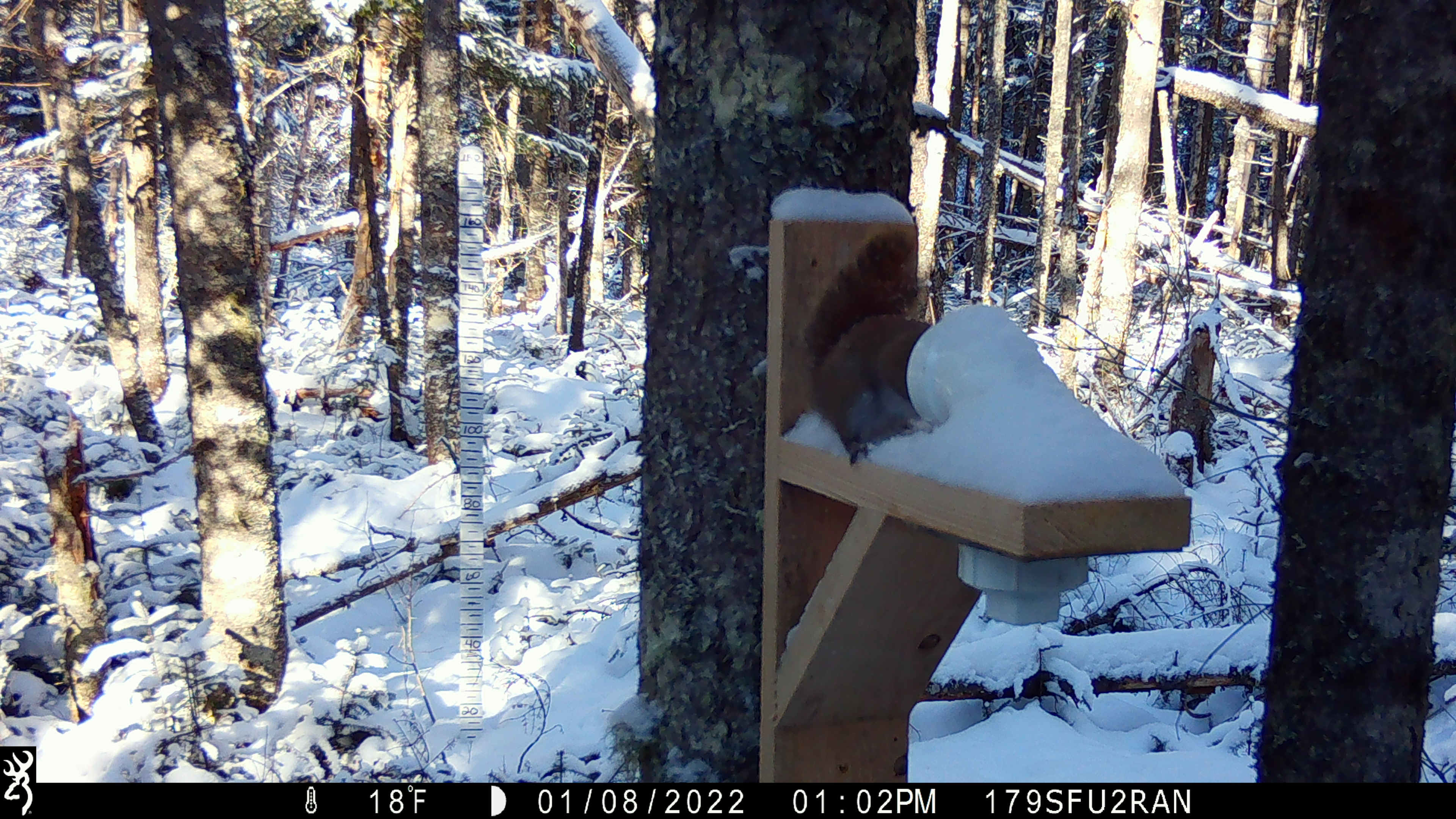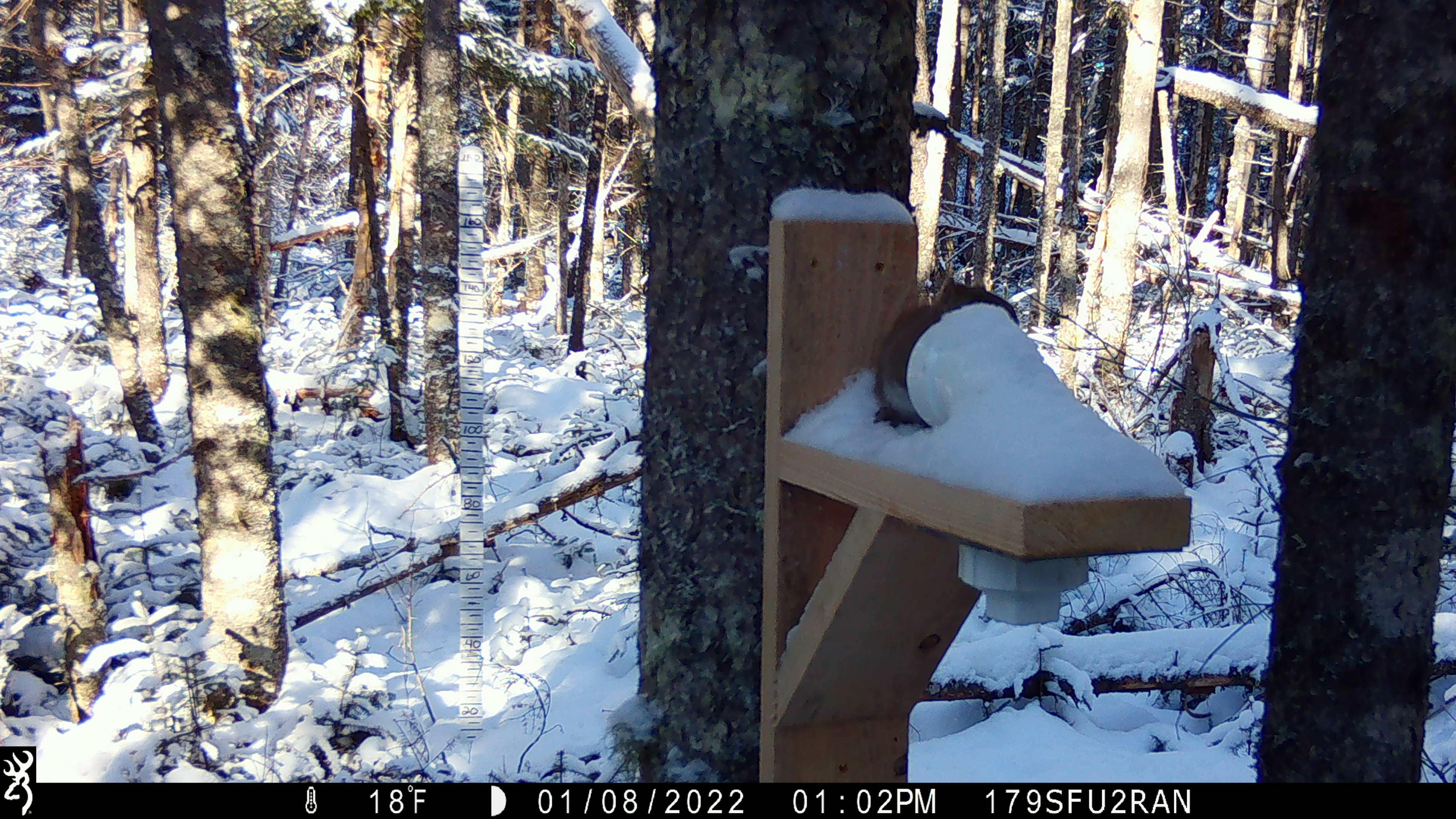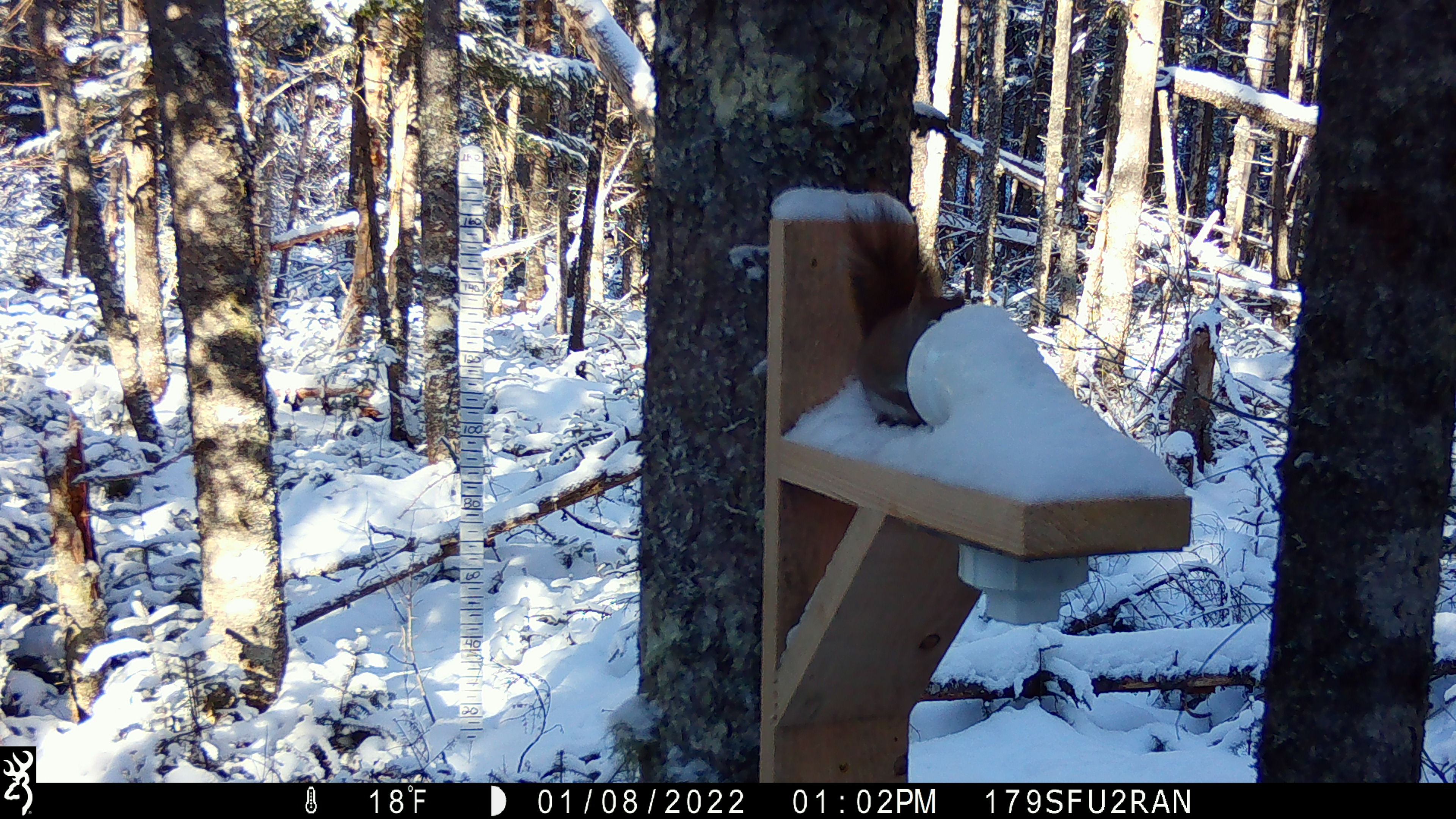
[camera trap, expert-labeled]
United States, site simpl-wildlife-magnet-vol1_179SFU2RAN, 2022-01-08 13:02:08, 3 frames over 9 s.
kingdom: Animalia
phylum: Chordata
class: Mammalia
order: Rodentia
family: Sciuridae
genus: Tamiasciurus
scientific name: Tamiasciurus hudsonicus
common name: red squirrel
Red squirrel (Tamiasciurus hudsonicus).